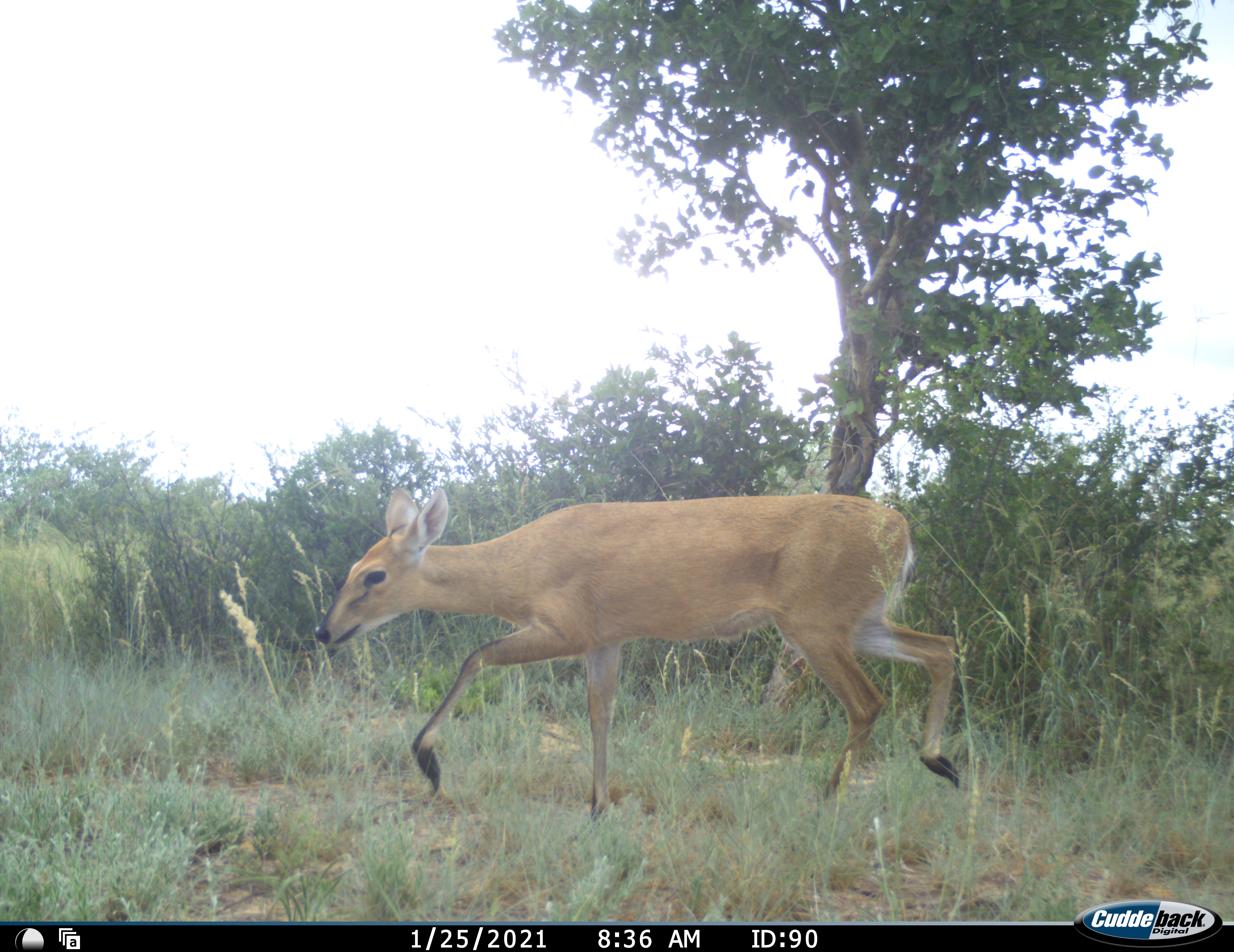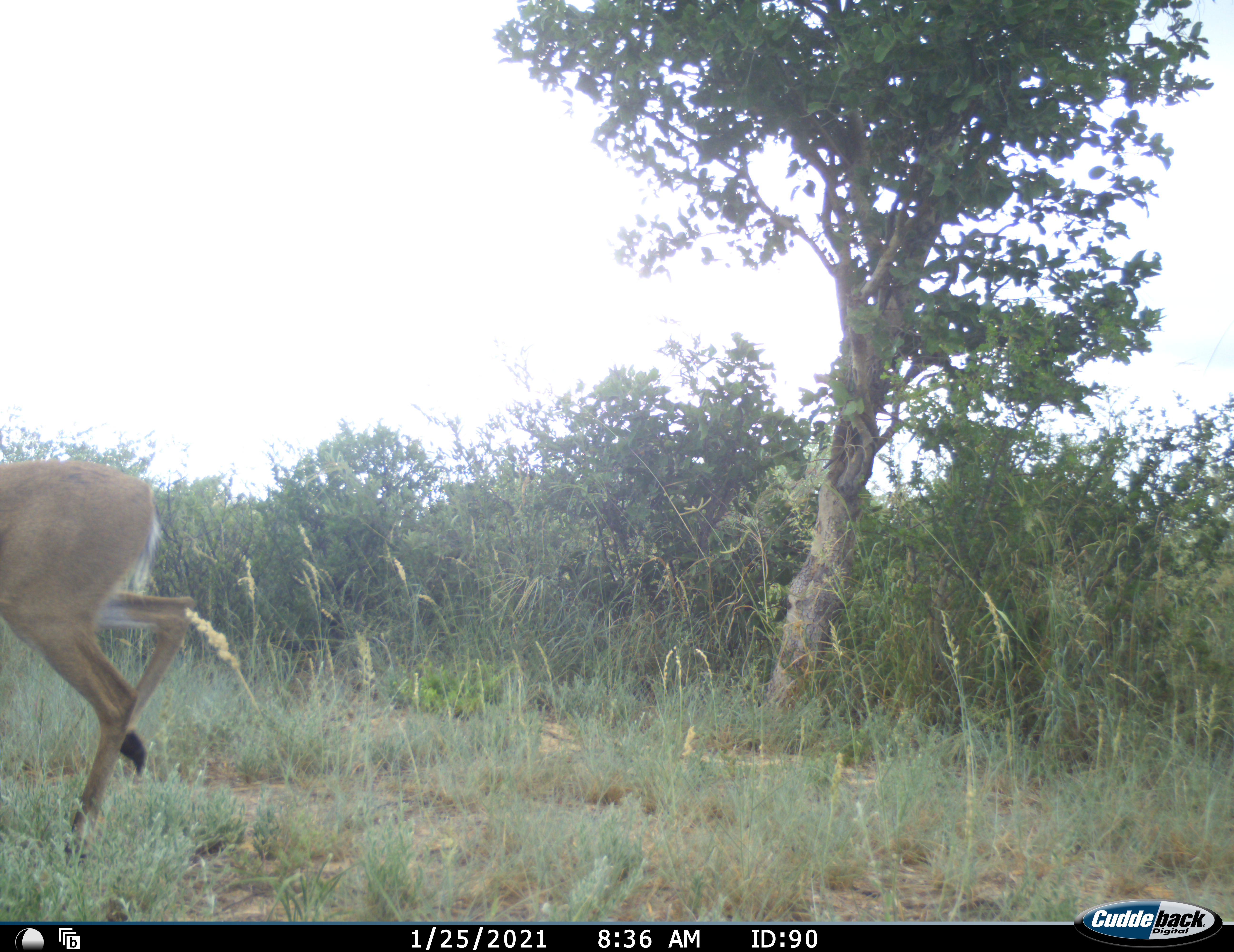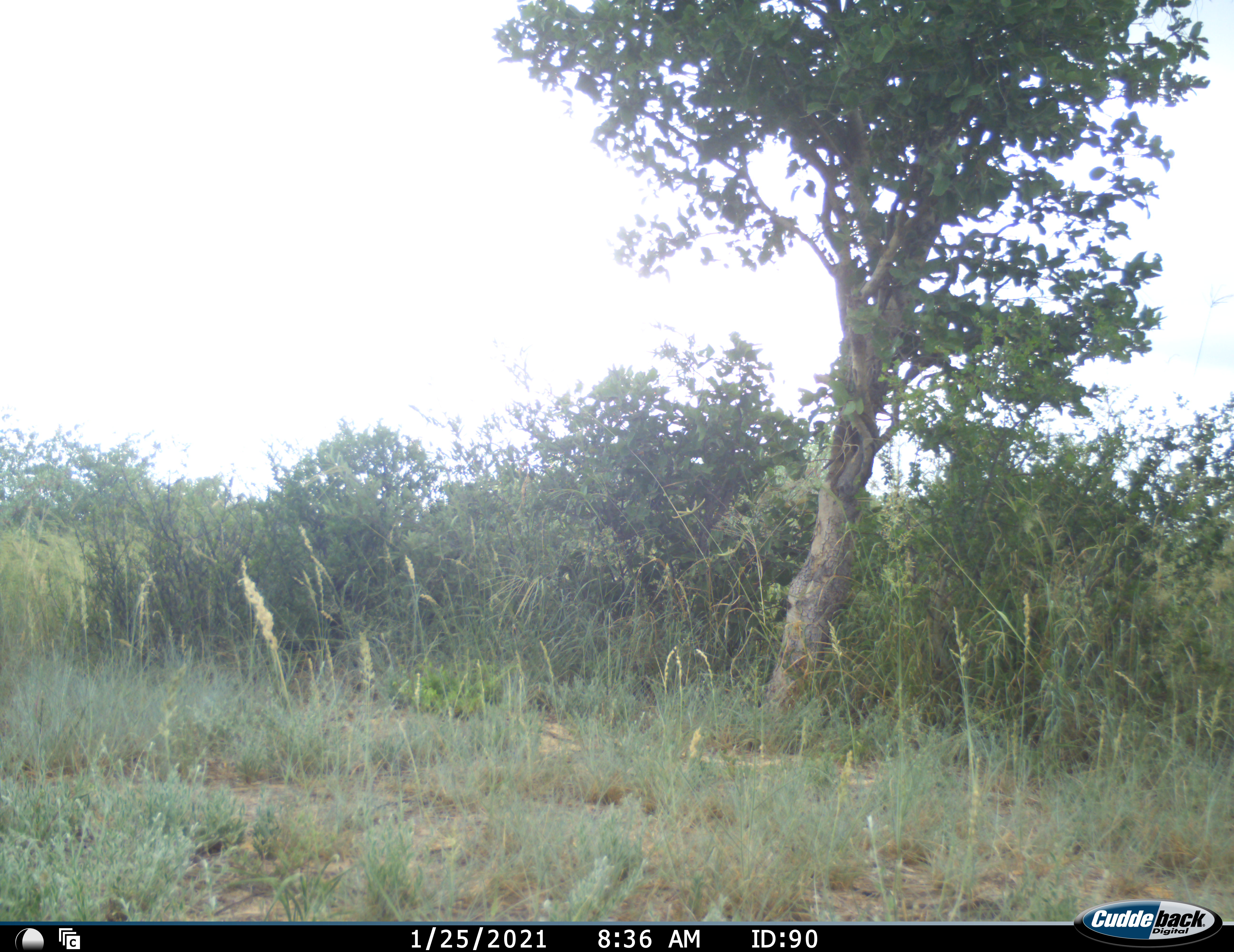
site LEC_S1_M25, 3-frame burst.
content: unidentified animal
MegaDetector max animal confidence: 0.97